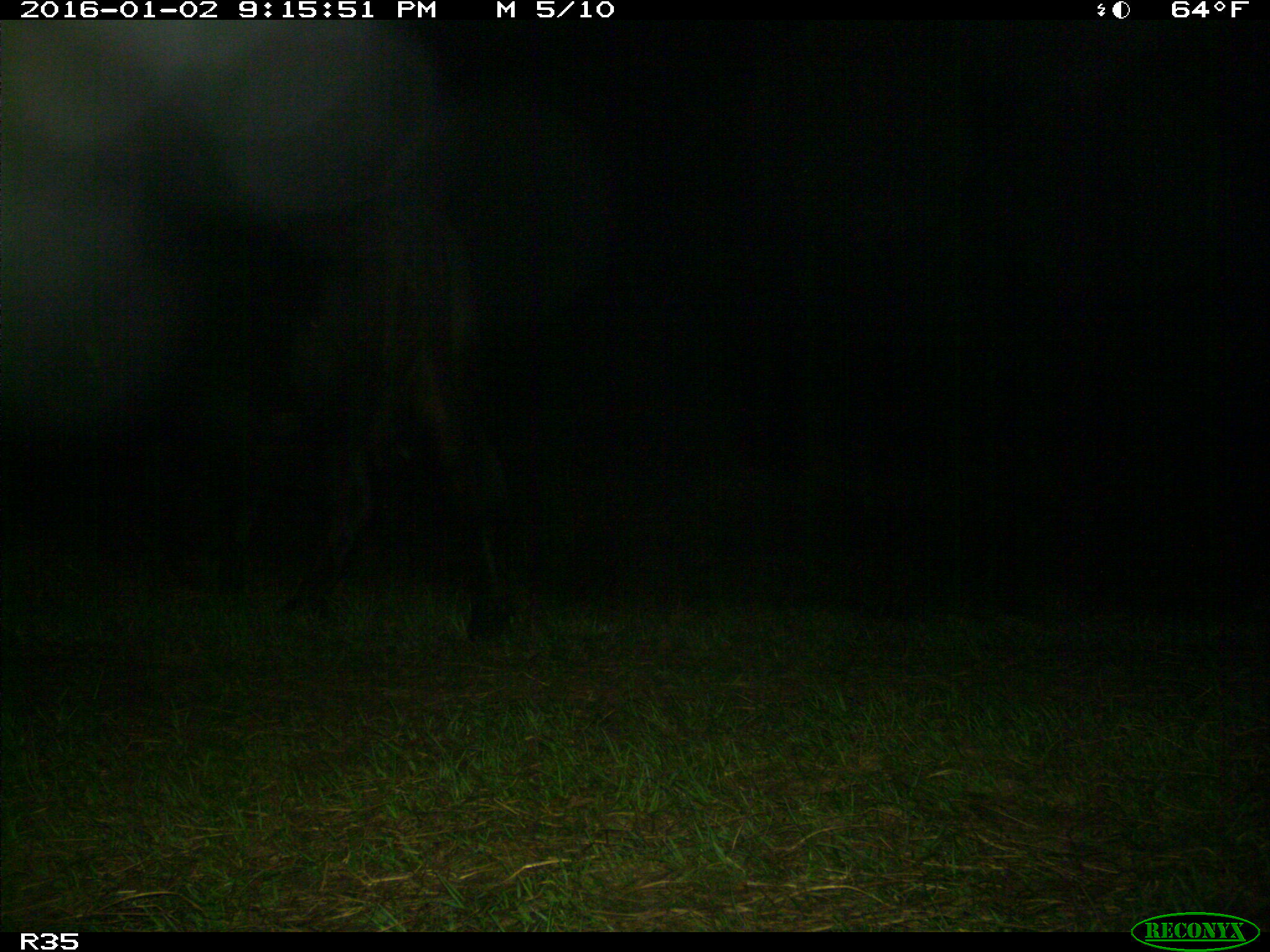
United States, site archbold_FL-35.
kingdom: Animalia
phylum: Chordata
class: Mammalia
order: Artiodactyla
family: Bovidae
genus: Bos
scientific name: Bos taurus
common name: domestic cow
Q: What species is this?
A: Bos taurus (domestic cow).